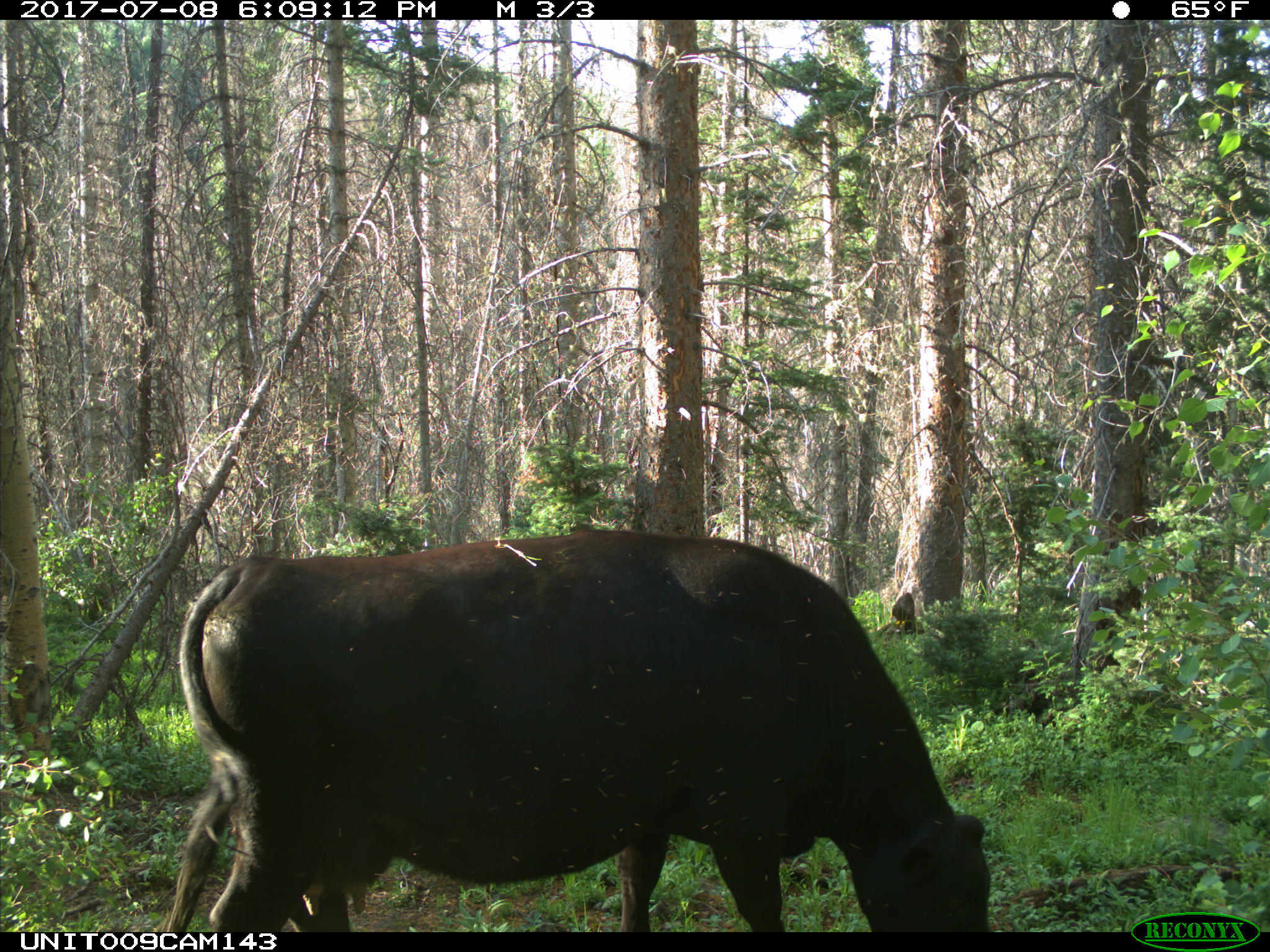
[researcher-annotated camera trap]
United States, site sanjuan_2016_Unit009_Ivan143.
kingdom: Animalia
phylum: Chordata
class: Mammalia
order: Artiodactyla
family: Bovidae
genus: Bos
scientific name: Bos taurus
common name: domestic cow